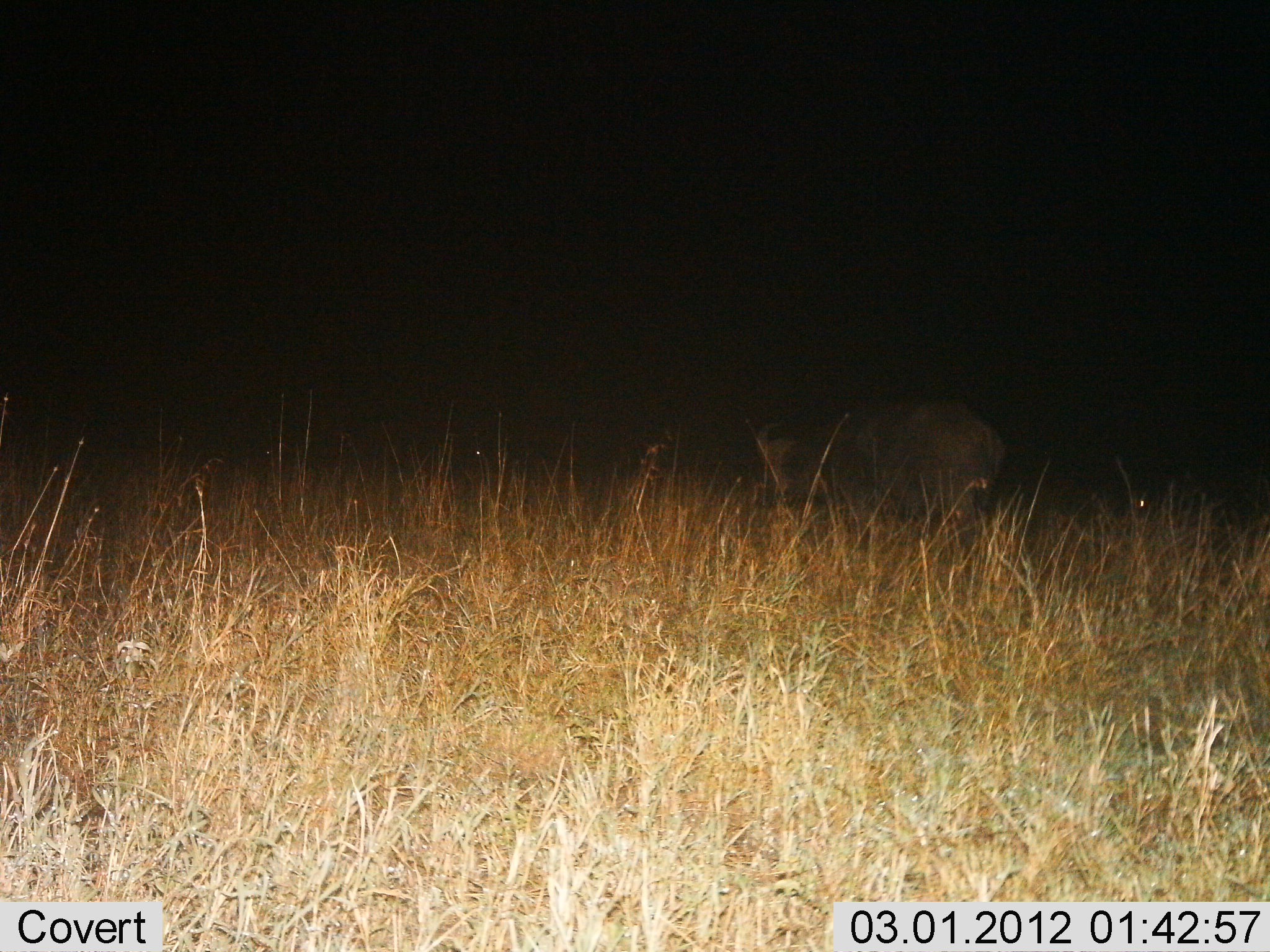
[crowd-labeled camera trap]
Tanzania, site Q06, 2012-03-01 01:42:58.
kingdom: Animalia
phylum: Chordata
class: Mammalia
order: Artiodactyla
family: Bovidae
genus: Syncerus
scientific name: Syncerus caffer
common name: cape buffalo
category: buffalo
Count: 1.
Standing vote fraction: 56%.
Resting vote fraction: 0%.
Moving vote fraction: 44%.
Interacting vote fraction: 0%.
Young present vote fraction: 0%.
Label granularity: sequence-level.